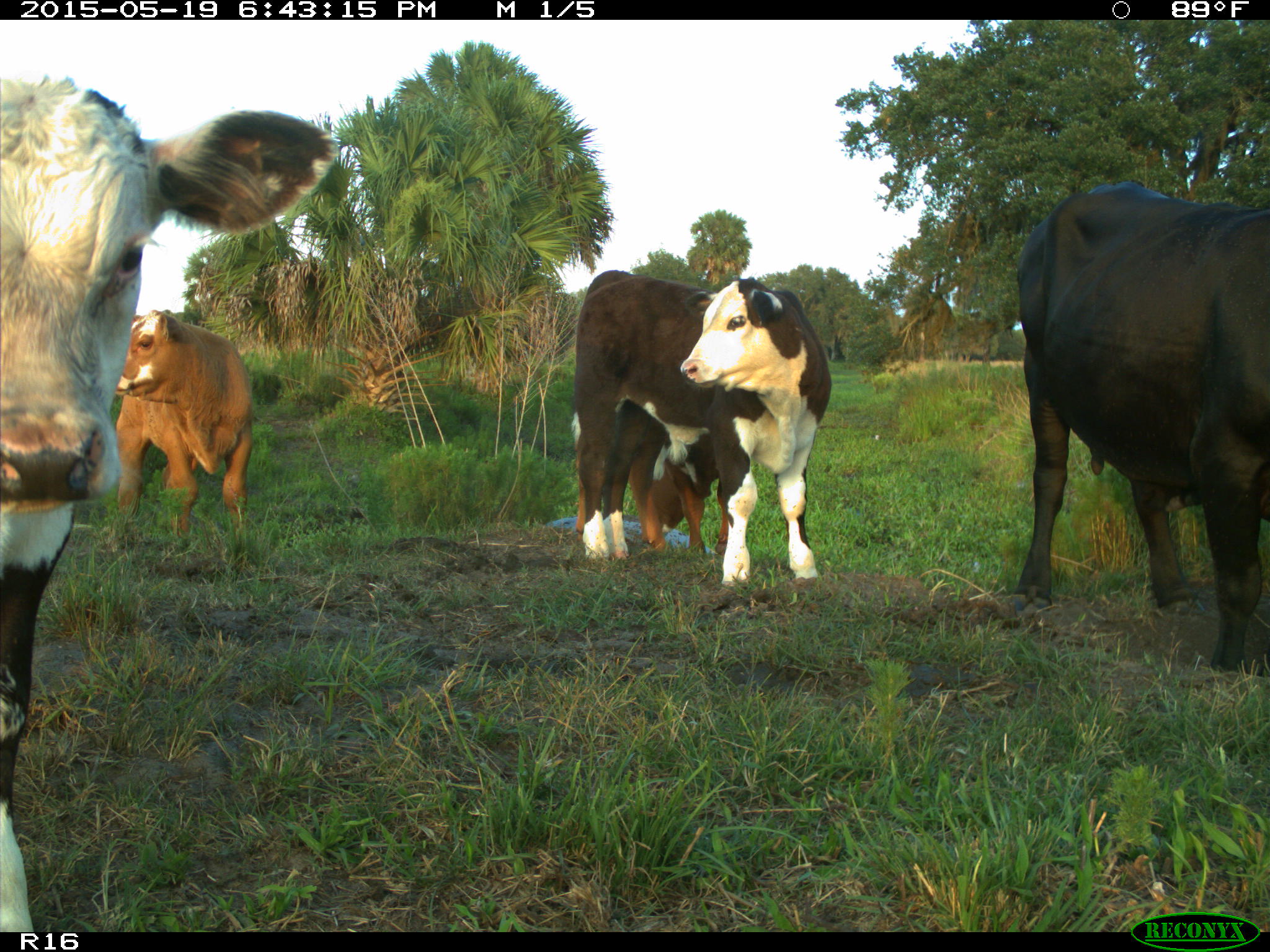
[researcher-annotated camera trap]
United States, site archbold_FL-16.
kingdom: Animalia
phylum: Chordata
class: Mammalia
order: Artiodactyla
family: Bovidae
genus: Bos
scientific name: Bos taurus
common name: domestic cow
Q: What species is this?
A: Bos taurus (domestic cow).